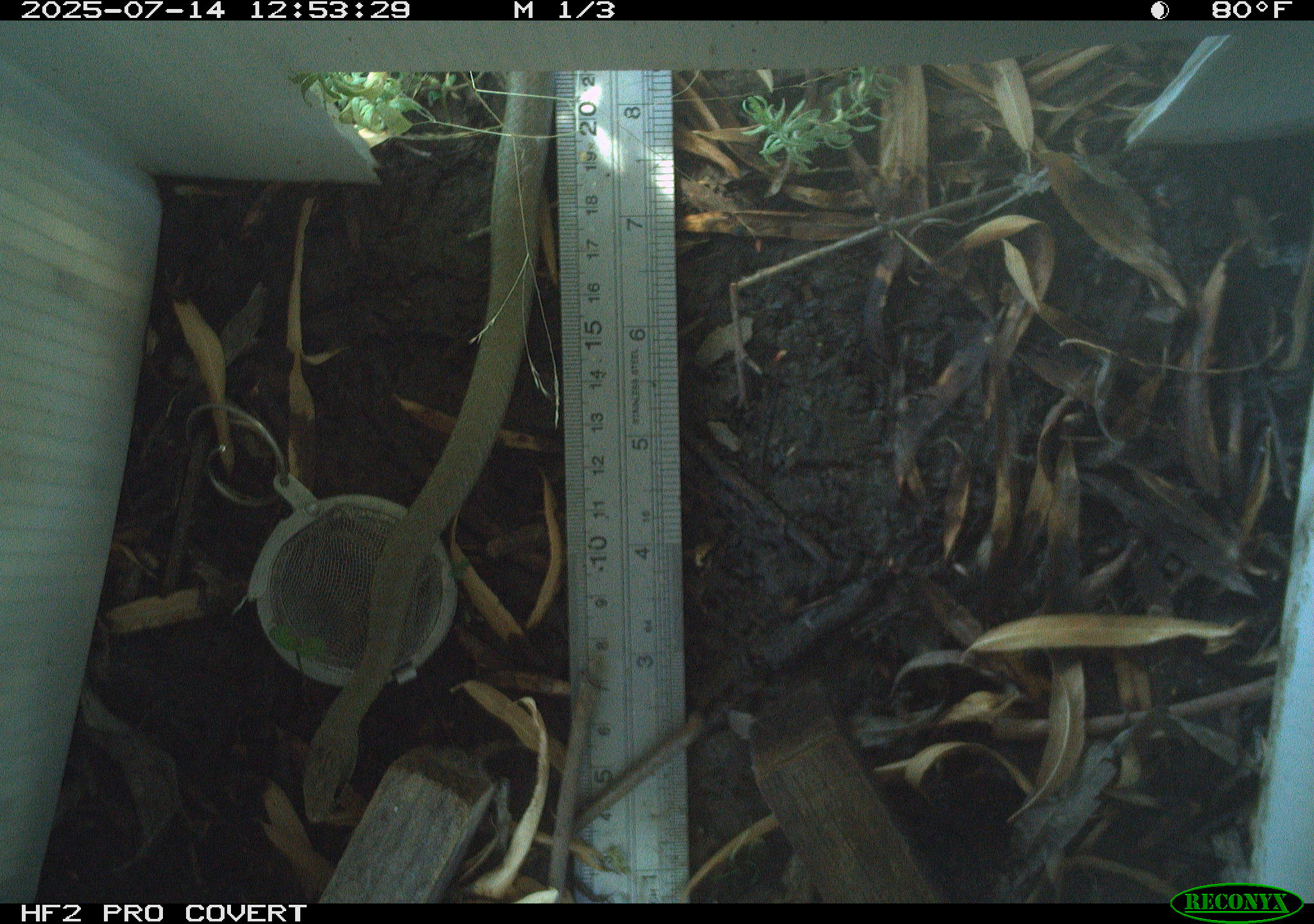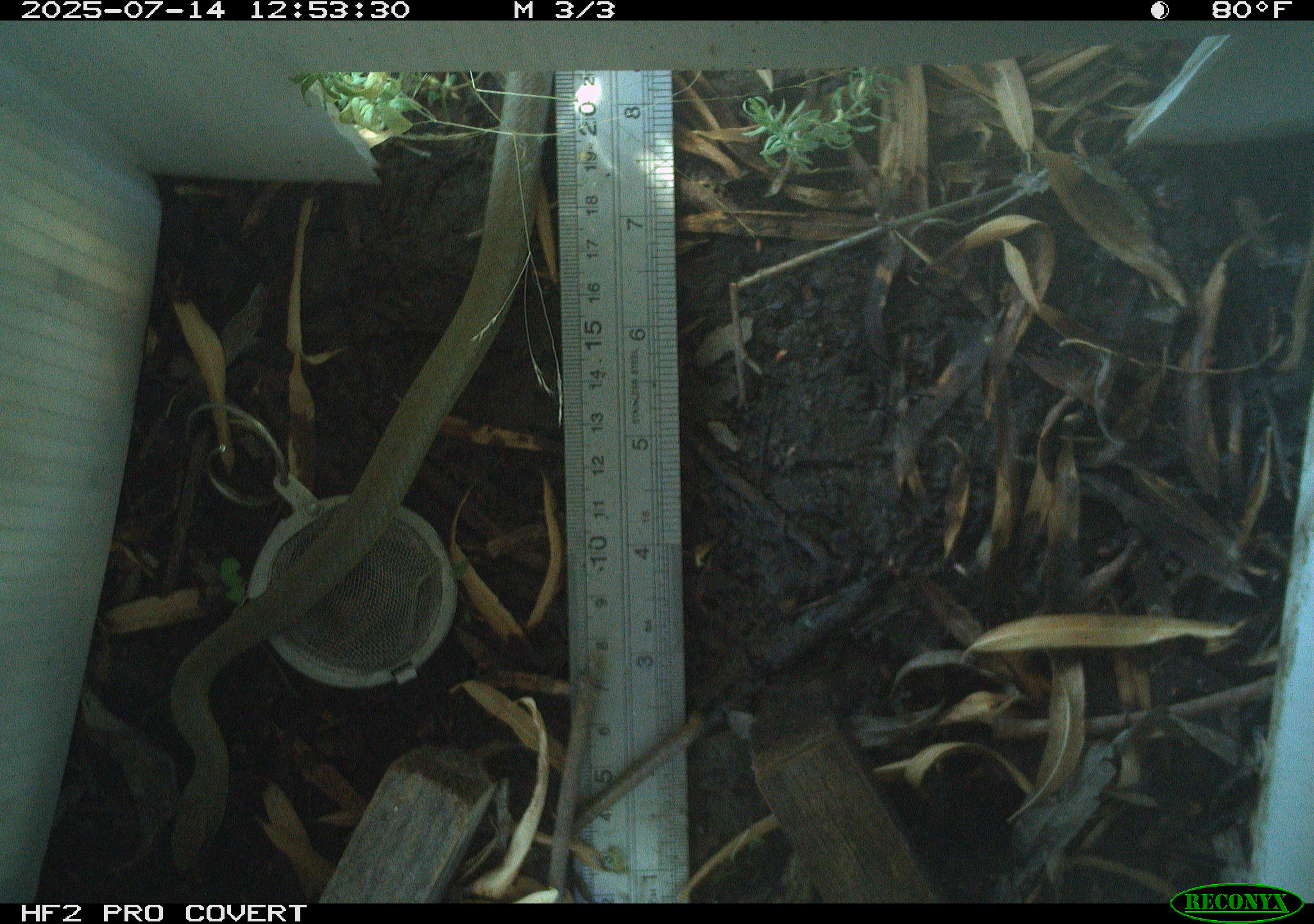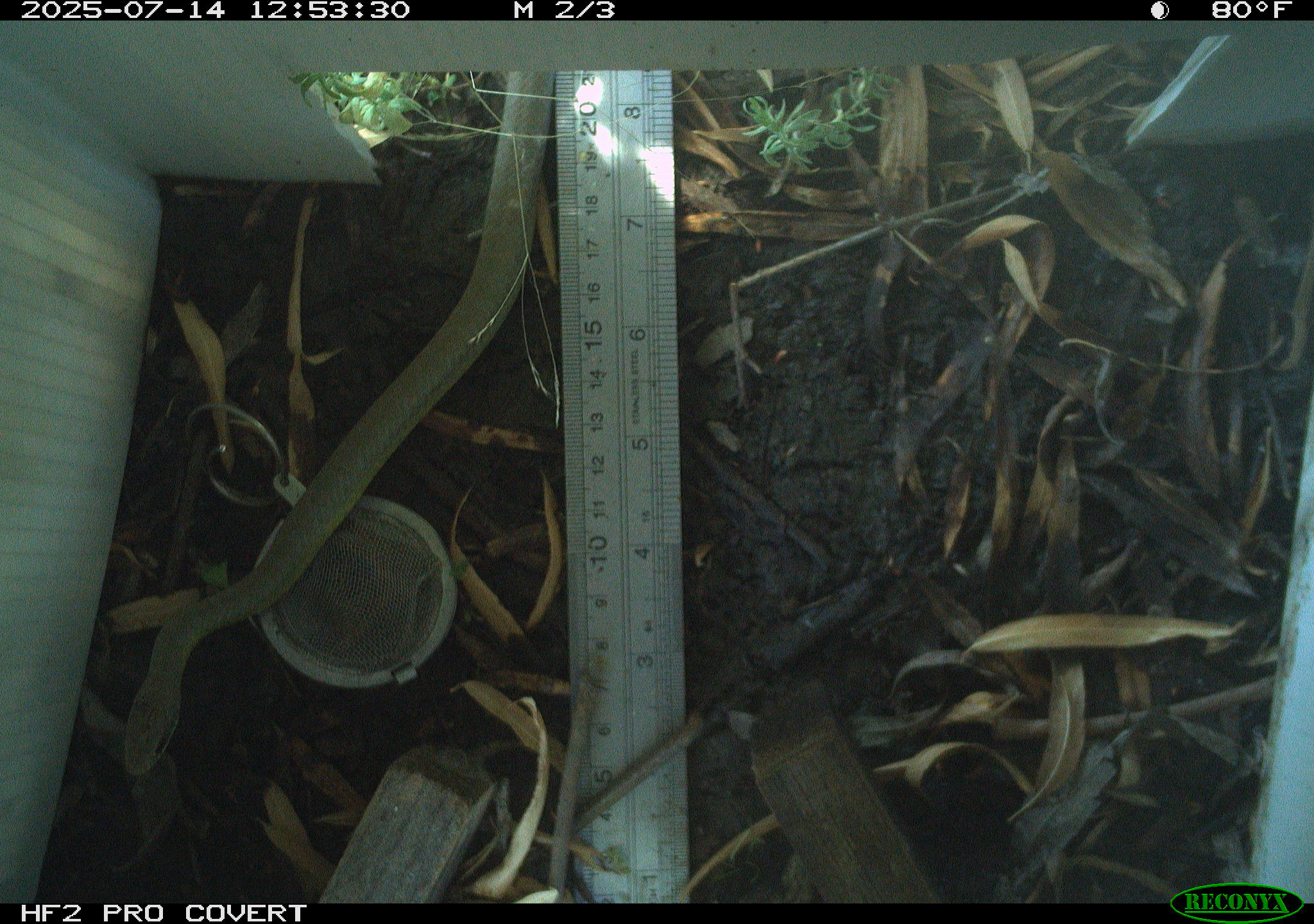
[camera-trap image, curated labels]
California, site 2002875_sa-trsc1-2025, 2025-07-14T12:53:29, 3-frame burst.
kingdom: Animalia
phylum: Chordata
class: Reptilia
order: Squamata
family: Colubridae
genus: Coluber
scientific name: Coluber constrictor mormon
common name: western yellow-bellied racer